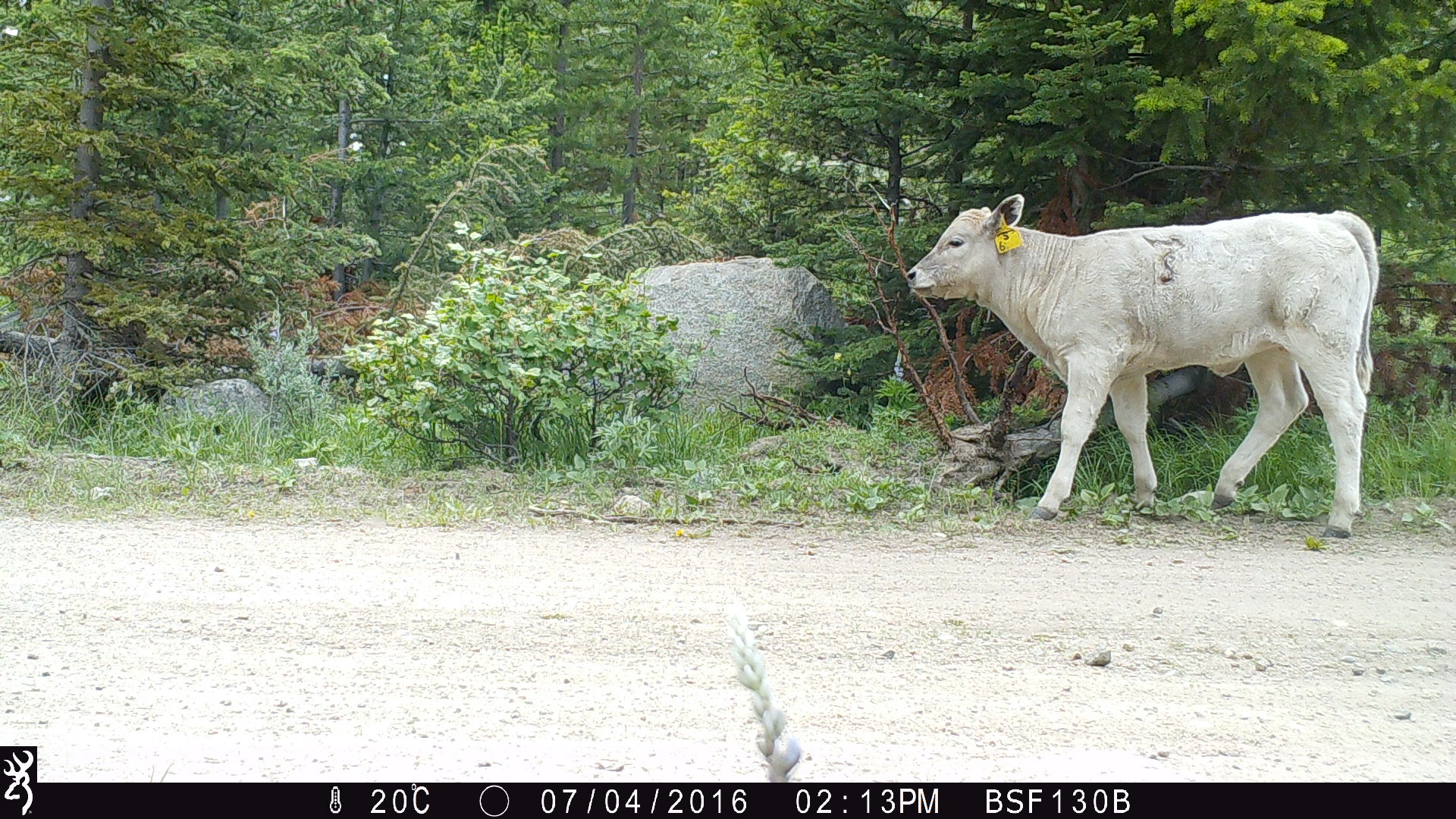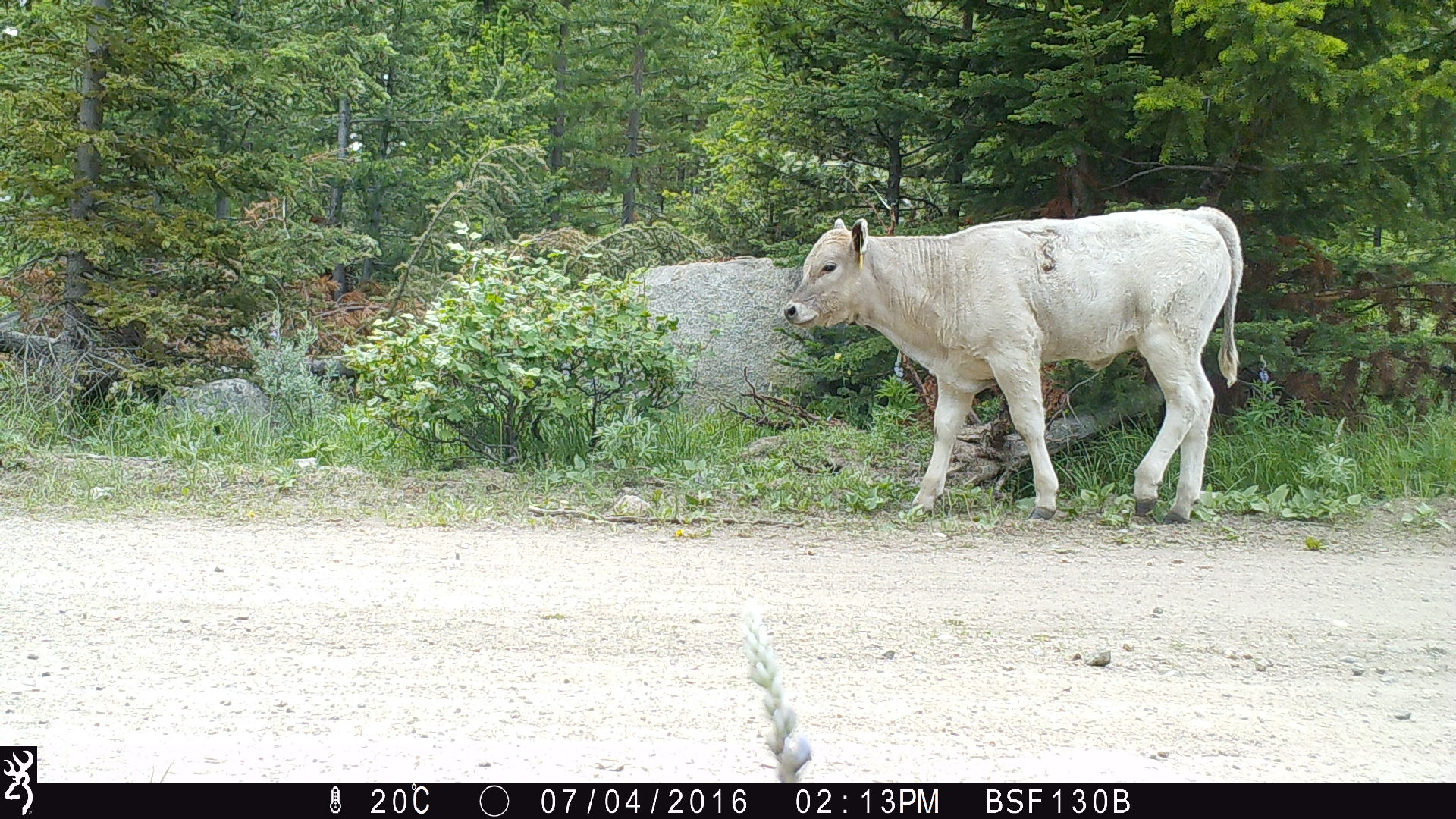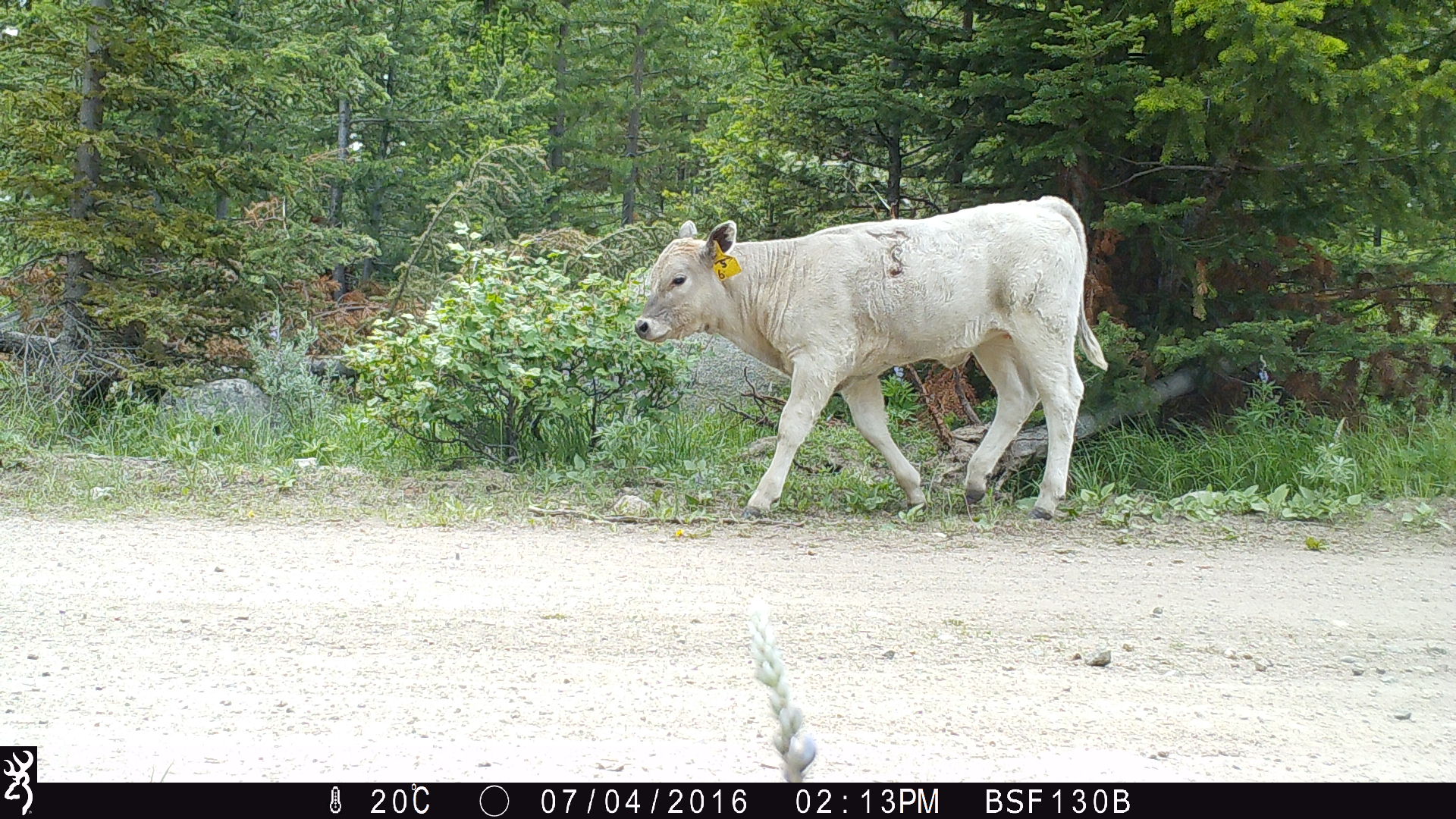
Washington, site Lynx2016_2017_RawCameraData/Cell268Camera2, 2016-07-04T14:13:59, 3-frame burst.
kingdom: Animalia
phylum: Chordata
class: Mammalia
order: Artiodactyla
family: Bovidae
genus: Bos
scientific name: Bos taurus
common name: domestic cattle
Domestic cattle (Bos taurus). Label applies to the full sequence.